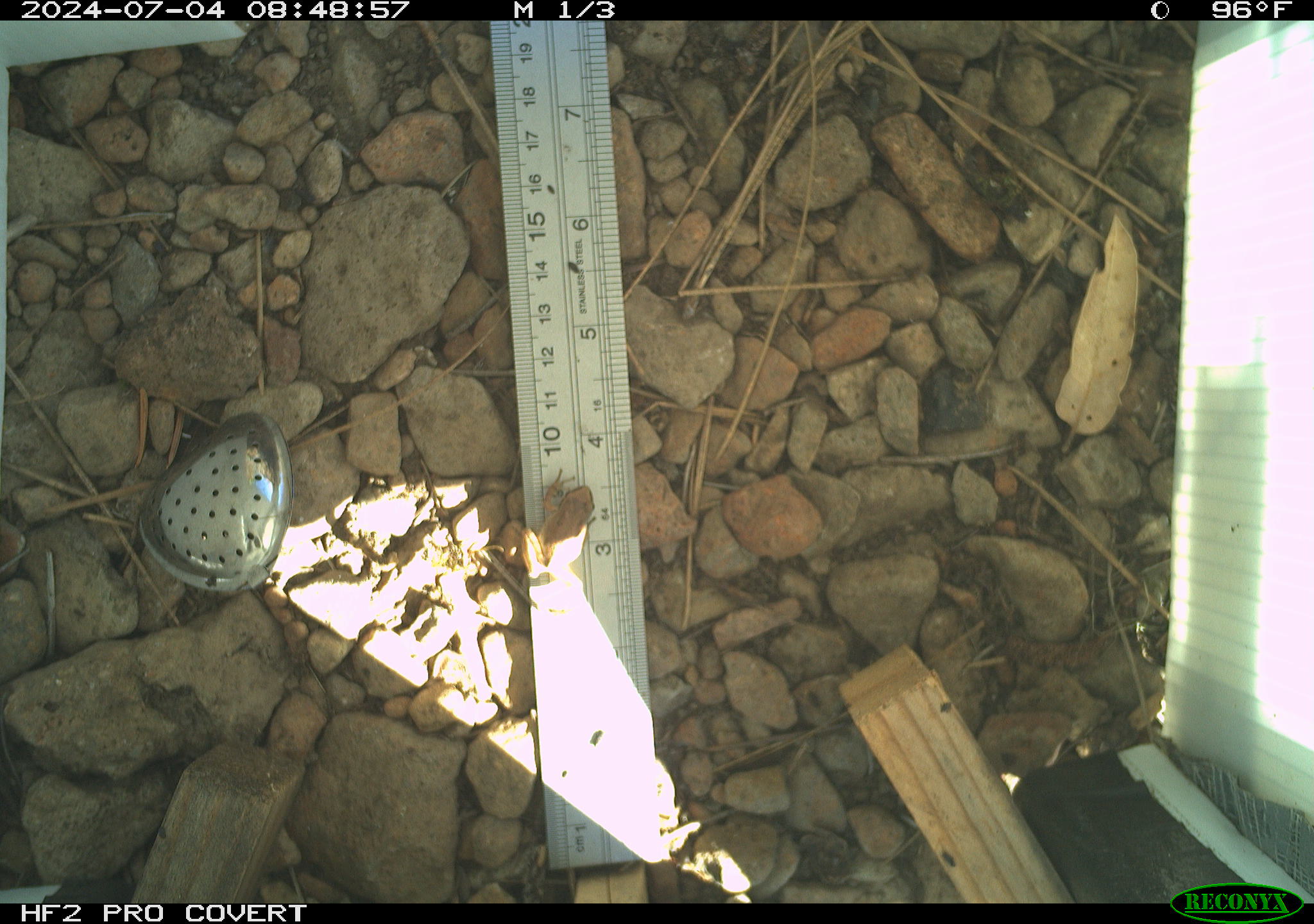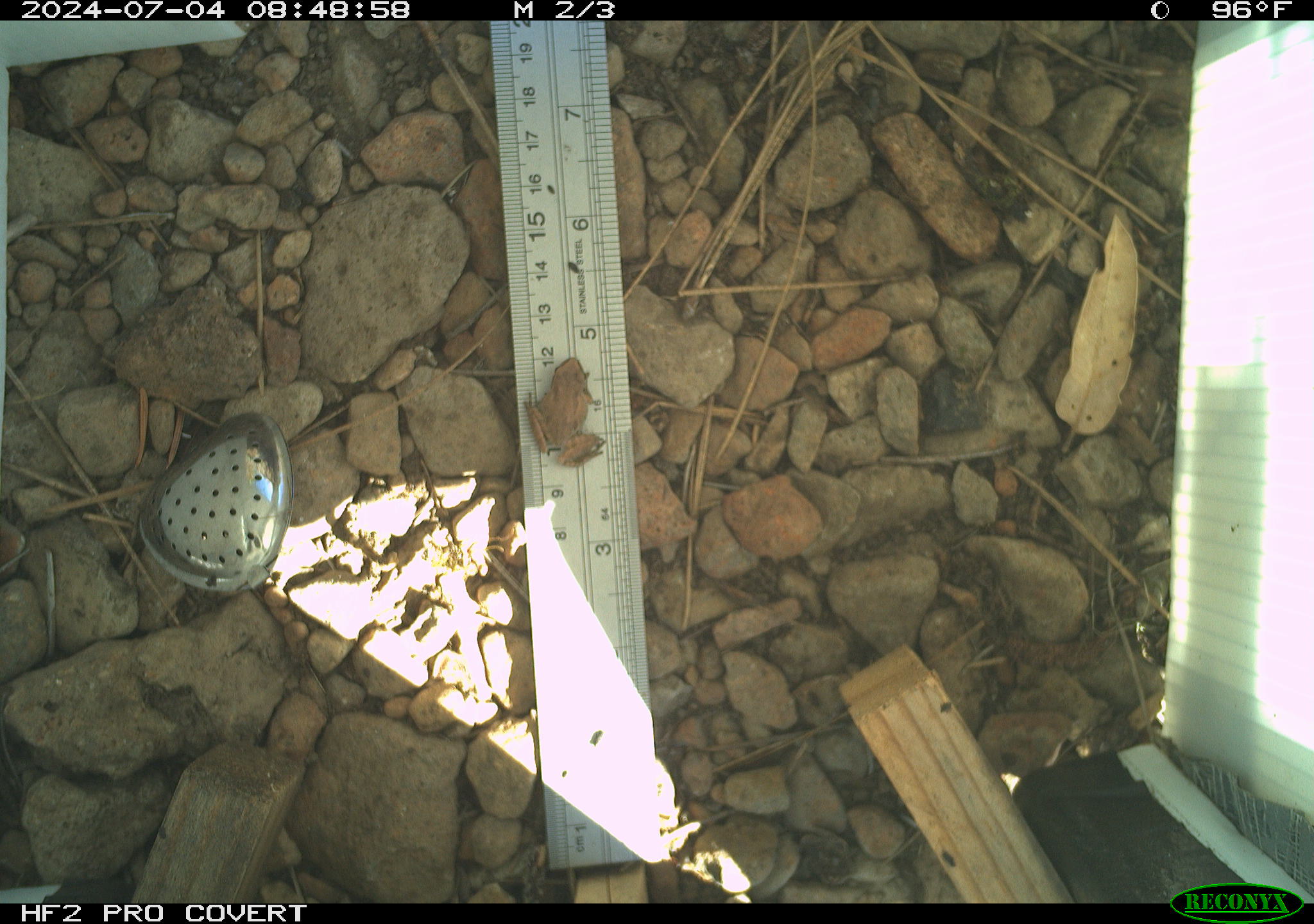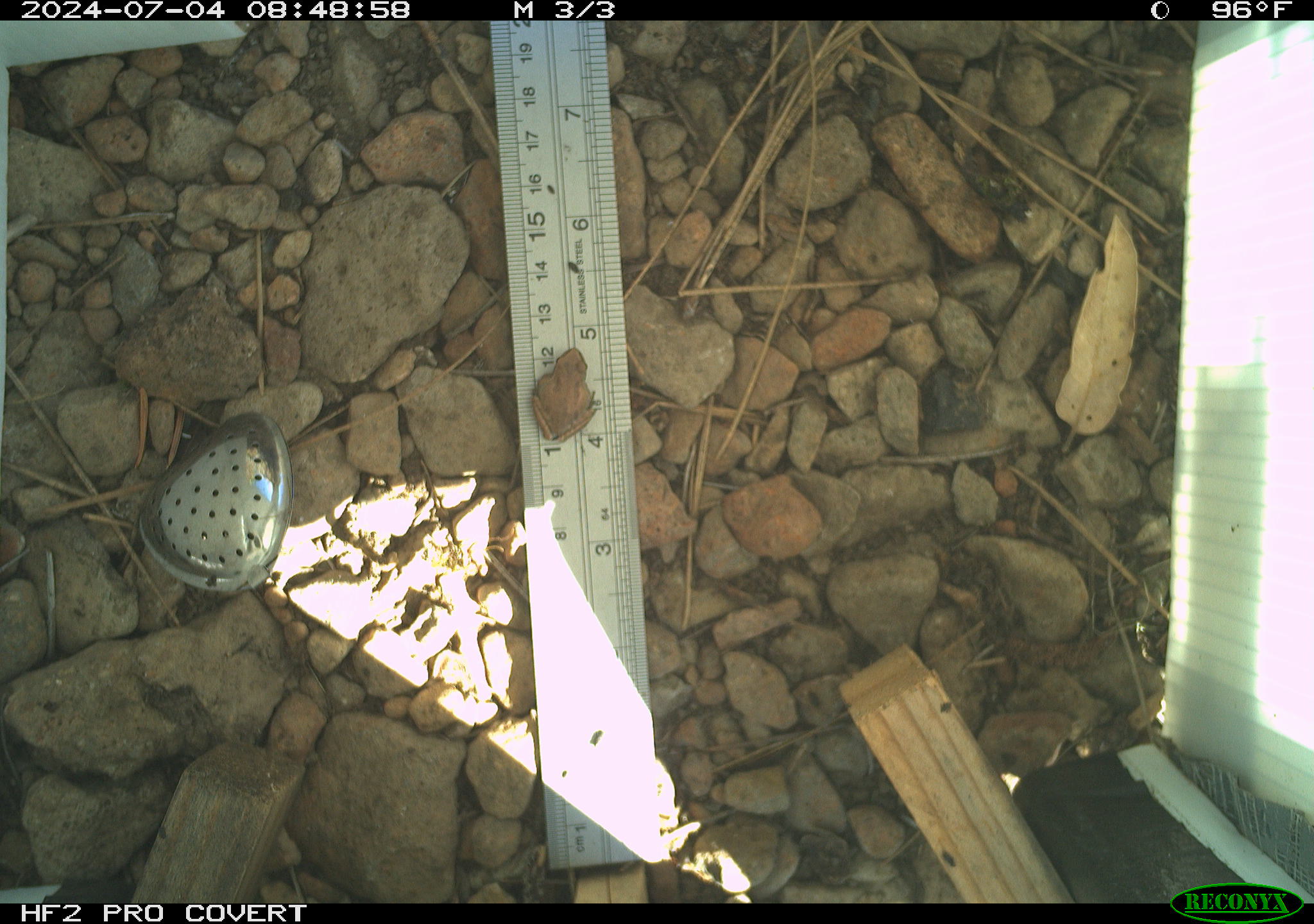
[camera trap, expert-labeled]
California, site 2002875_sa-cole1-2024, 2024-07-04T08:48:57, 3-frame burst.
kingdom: Animalia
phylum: Chordata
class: Amphibia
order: Anura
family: Hylidae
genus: Pseudacris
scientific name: Pseudacris regilla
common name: sierran treefrog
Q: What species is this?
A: Sierran treefrog (Pseudacris regilla).